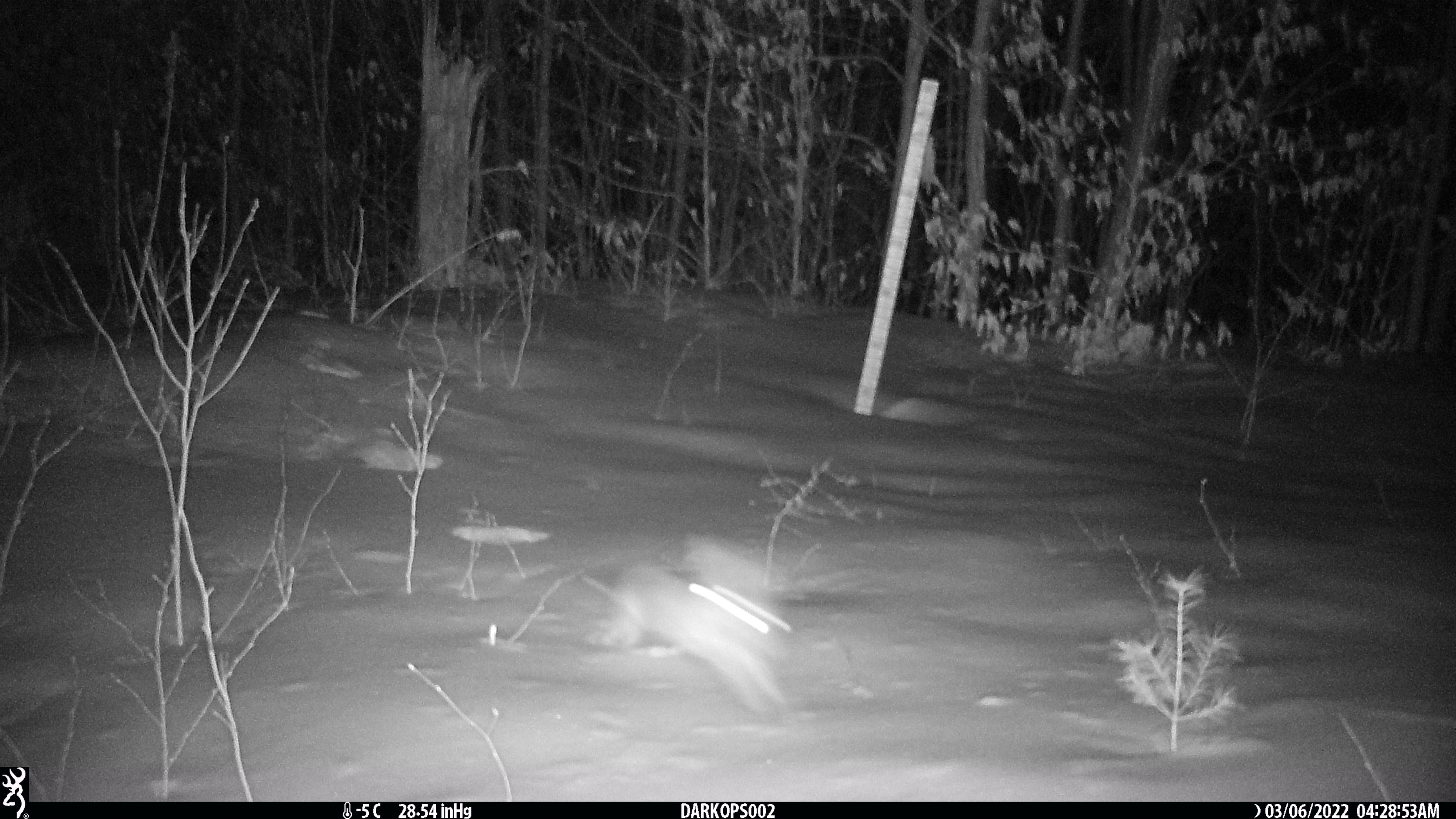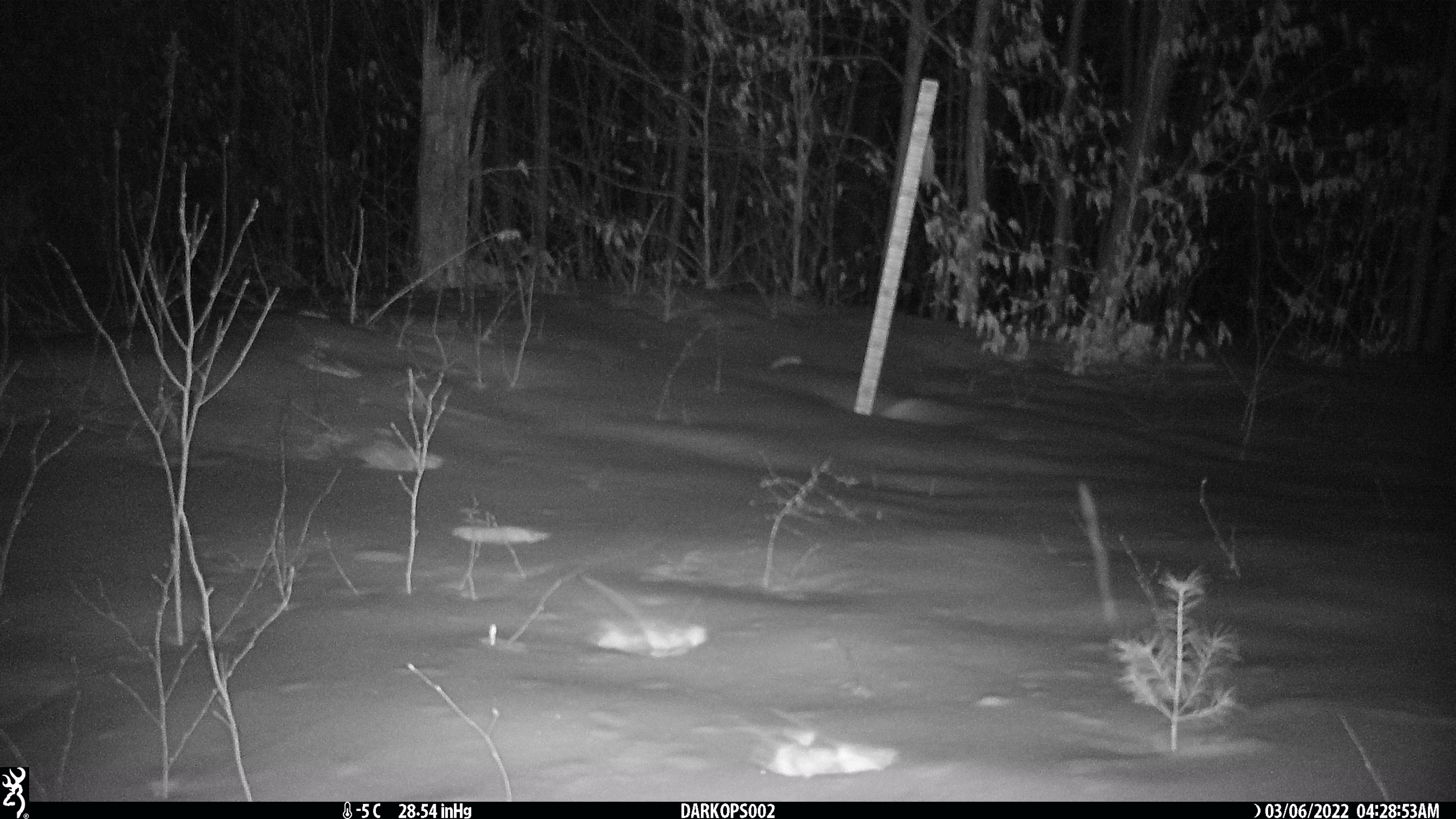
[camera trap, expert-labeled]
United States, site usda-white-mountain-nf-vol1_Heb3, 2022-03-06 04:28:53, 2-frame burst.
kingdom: Animalia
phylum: Chordata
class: Mammalia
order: Lagomorpha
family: Leporidae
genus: Lepus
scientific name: Lepus americanus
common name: snowshoe hare